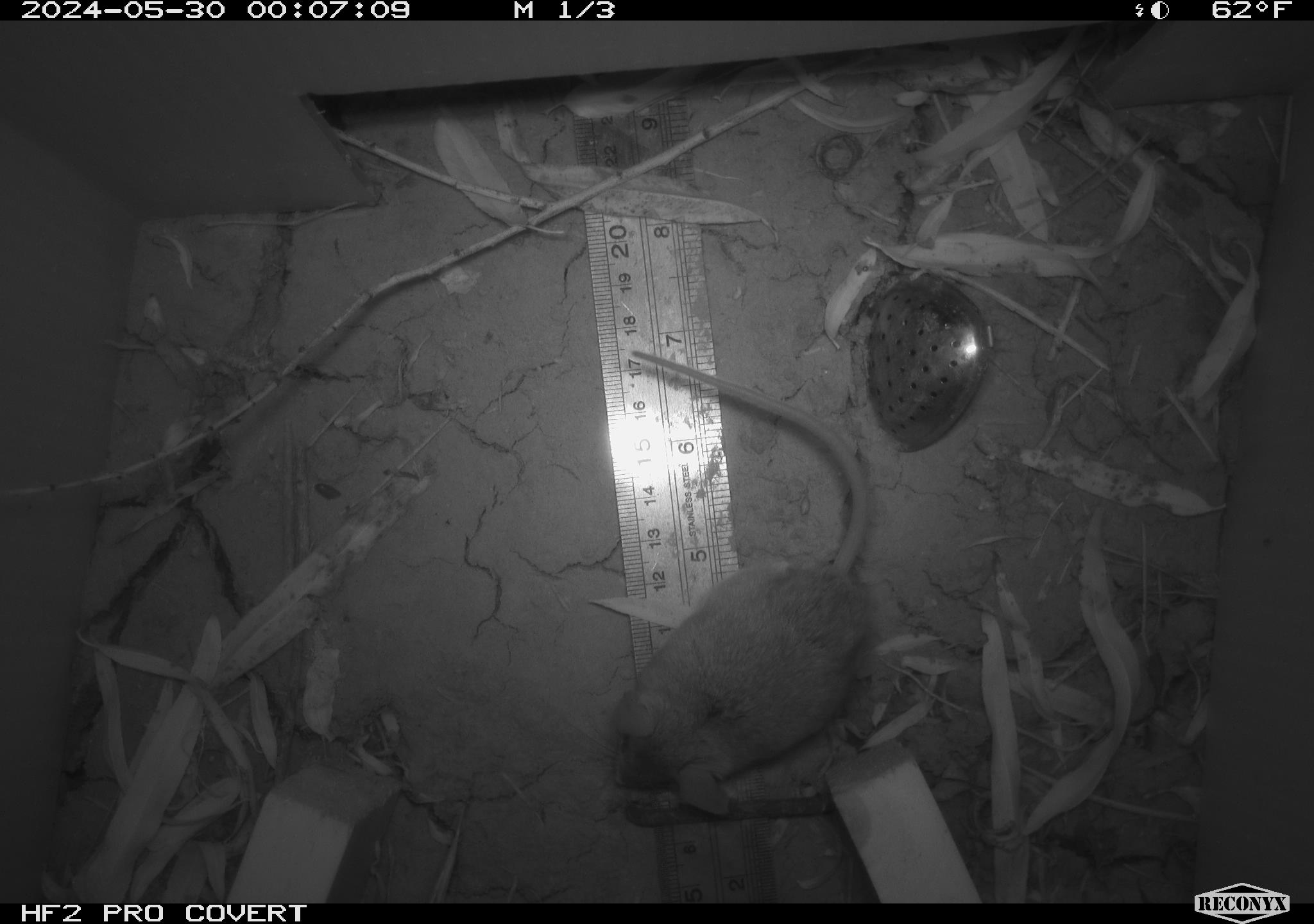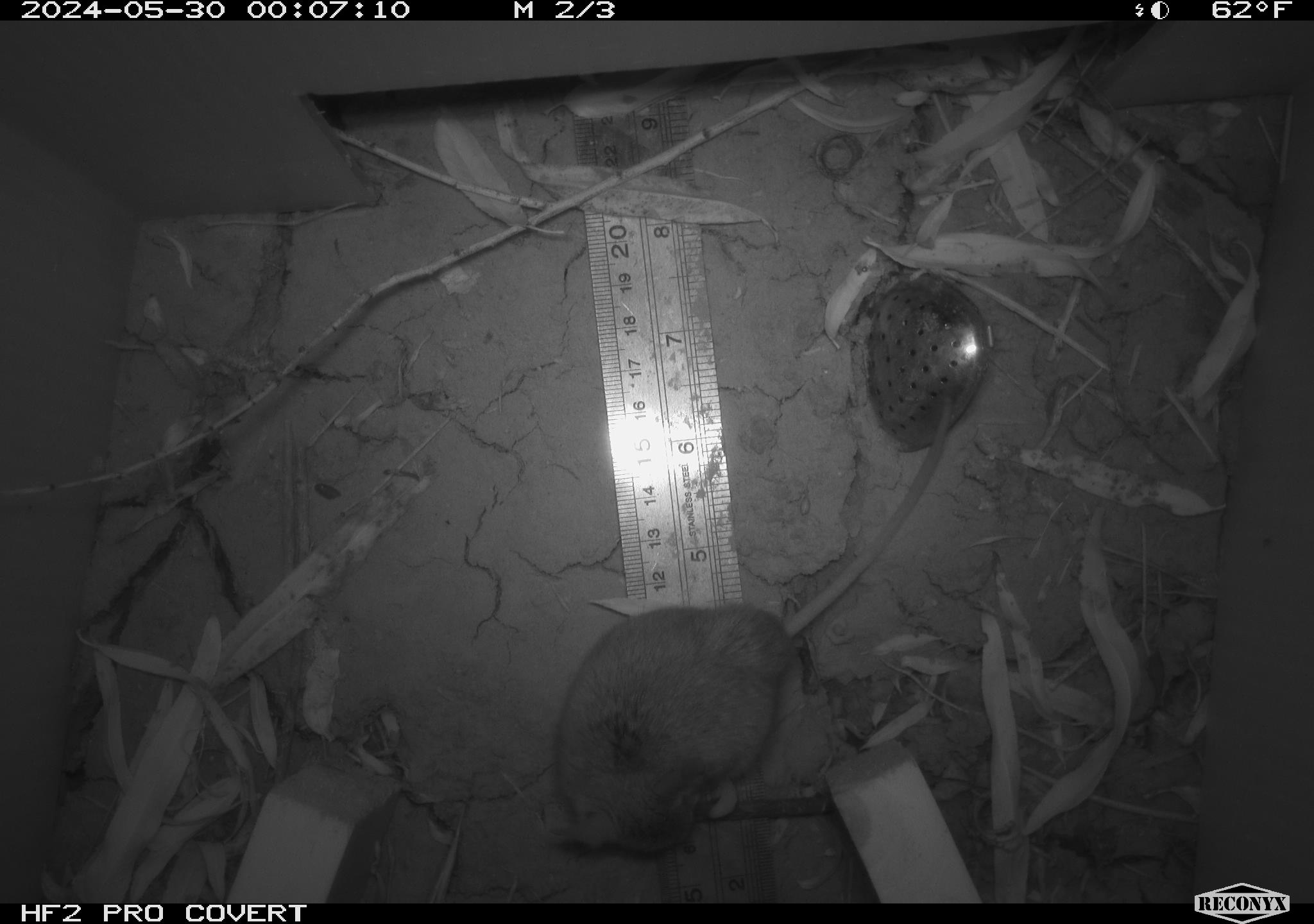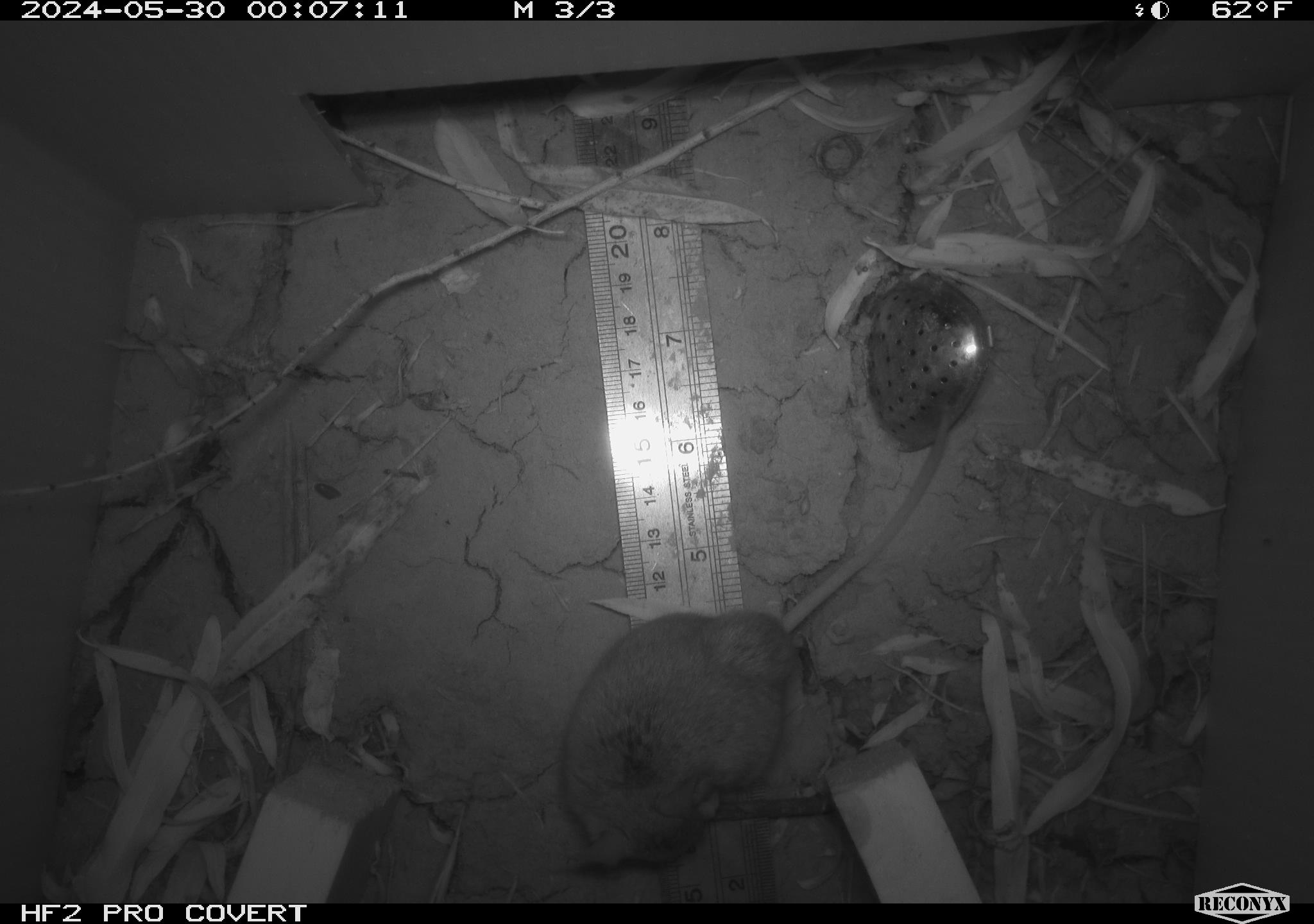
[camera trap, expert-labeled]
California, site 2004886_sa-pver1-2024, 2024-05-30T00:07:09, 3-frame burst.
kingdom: Animalia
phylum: Chordata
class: Mammalia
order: Rodentia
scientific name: Rodentia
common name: mouse species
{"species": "mouse species (Rodentia)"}